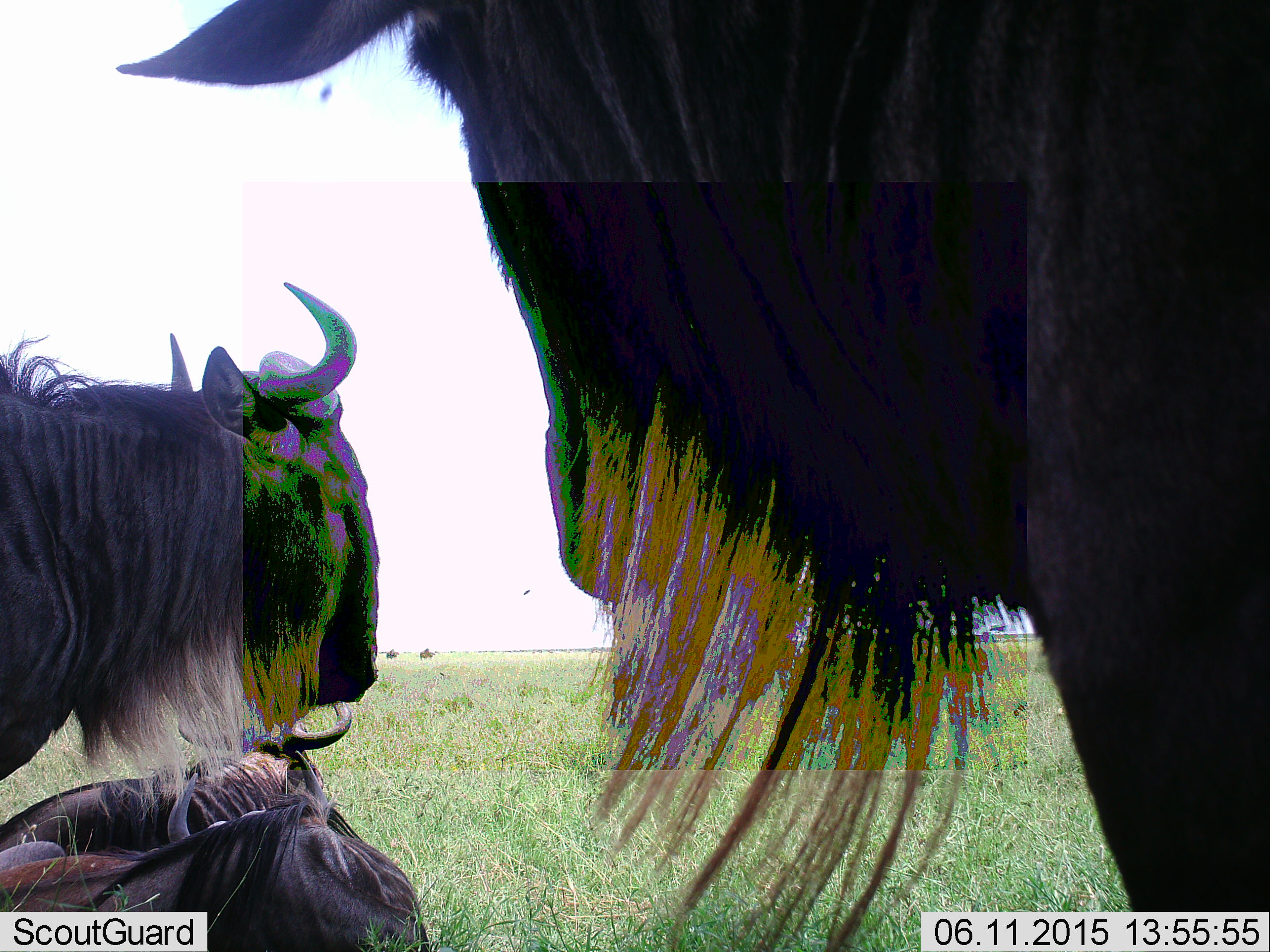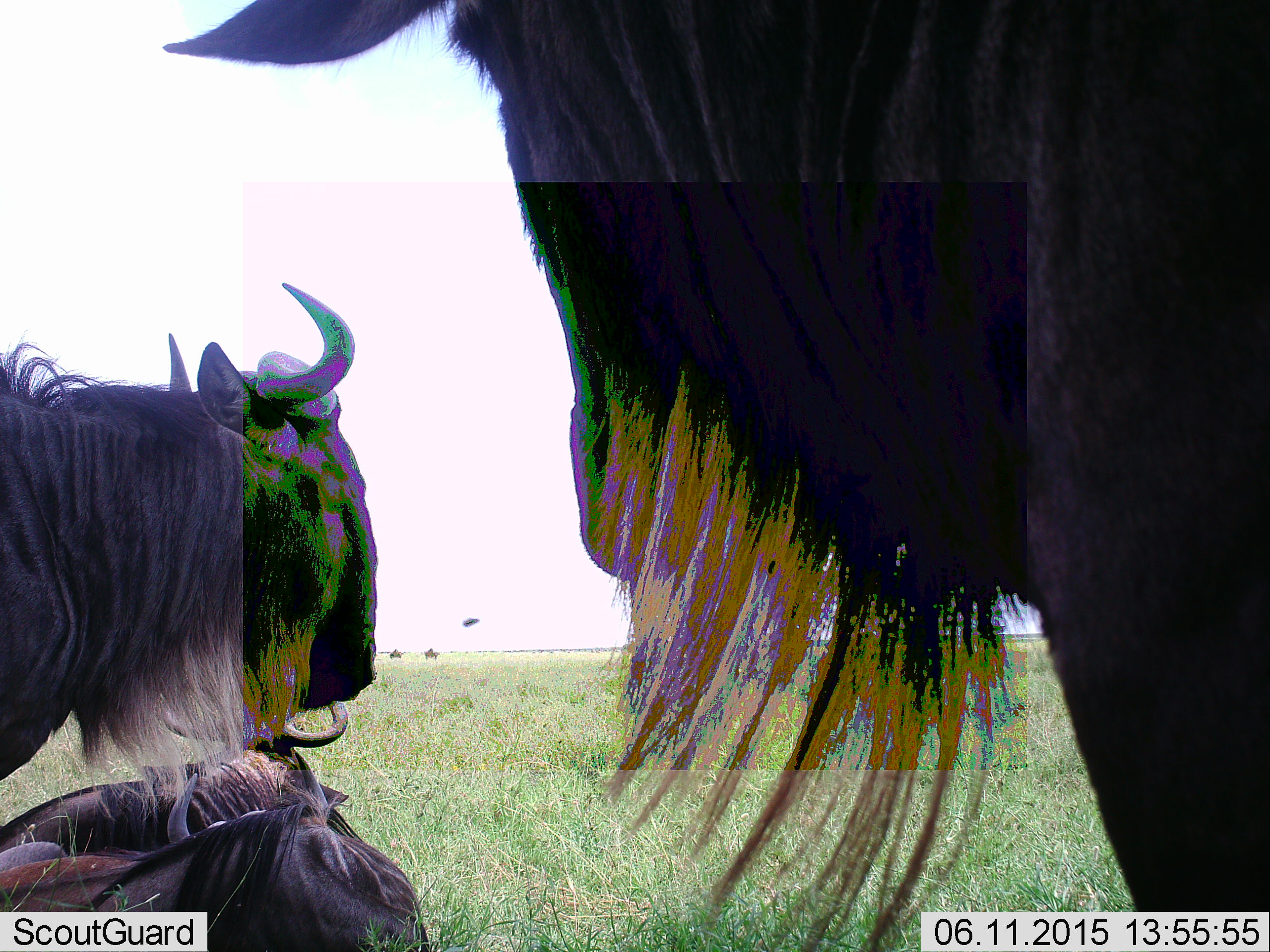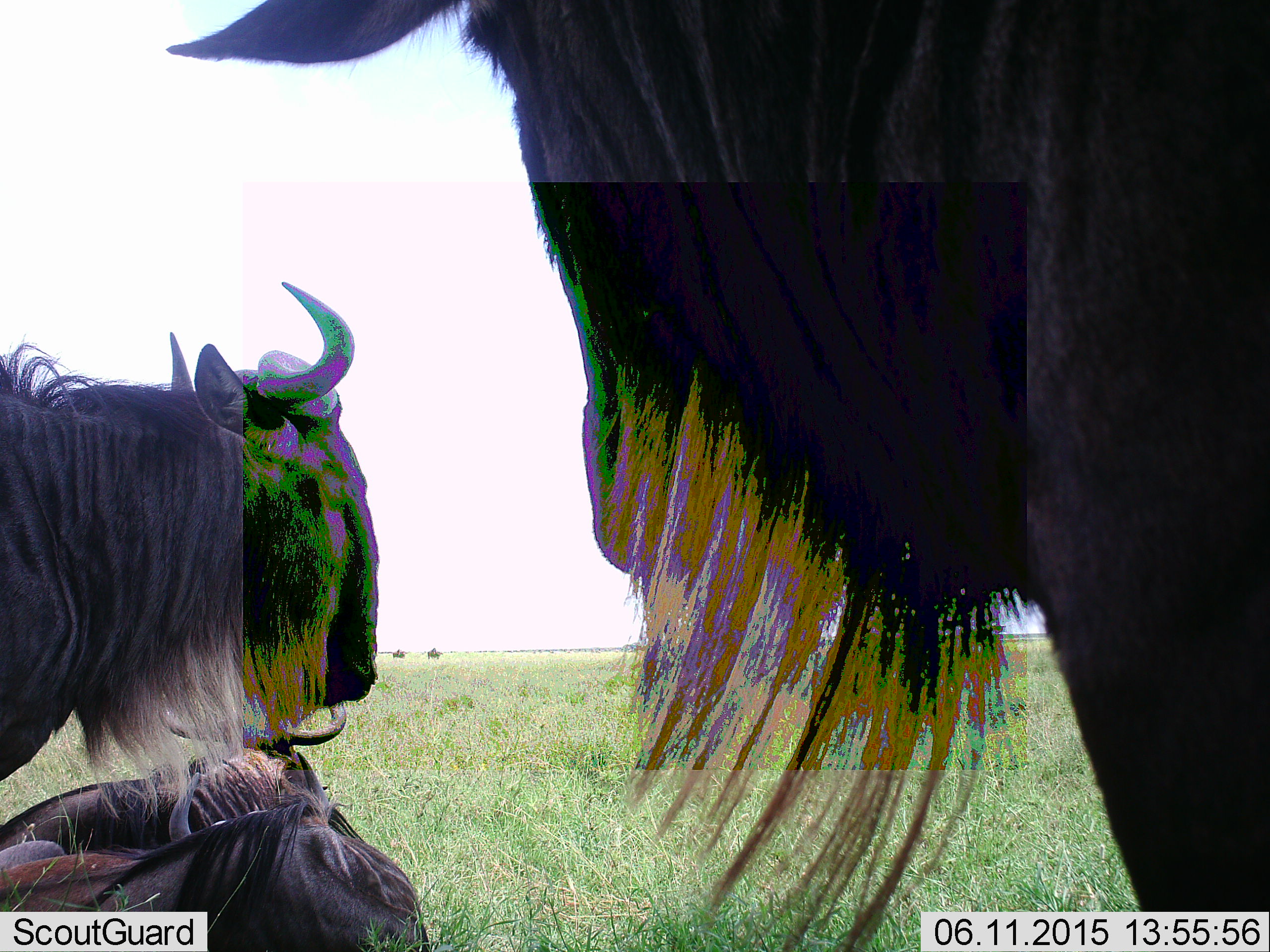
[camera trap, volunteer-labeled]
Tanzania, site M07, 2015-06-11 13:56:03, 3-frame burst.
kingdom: Animalia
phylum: Chordata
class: Mammalia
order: Artiodactyla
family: Bovidae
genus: Connochaetes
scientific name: Connochaetes taurinus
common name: blue wildebeest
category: wildebeest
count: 5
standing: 85%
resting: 85%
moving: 38%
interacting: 0%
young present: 0%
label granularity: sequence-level